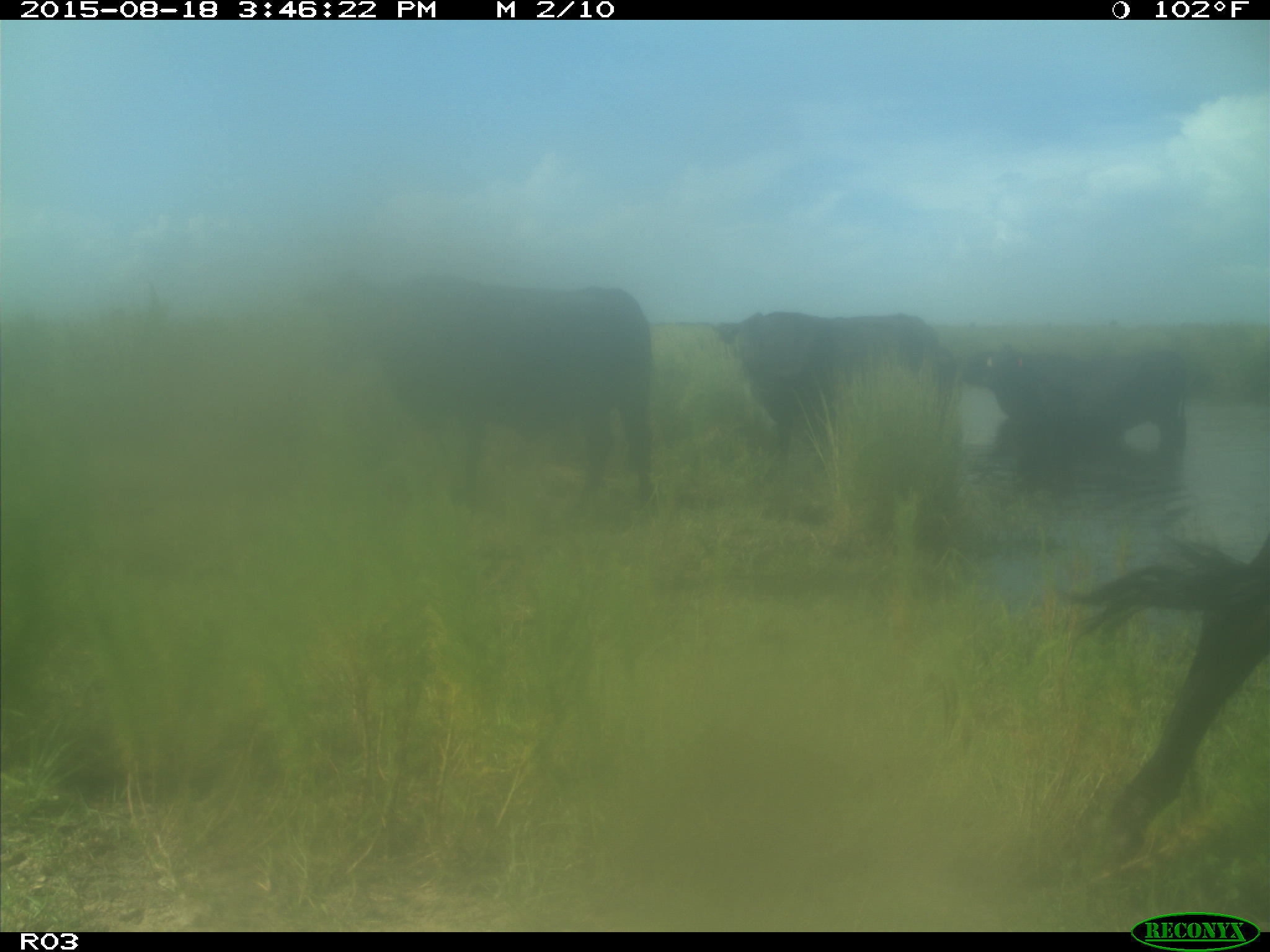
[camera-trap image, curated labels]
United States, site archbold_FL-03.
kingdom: Animalia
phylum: Chordata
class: Mammalia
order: Artiodactyla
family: Bovidae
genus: Bos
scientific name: Bos taurus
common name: domestic cow